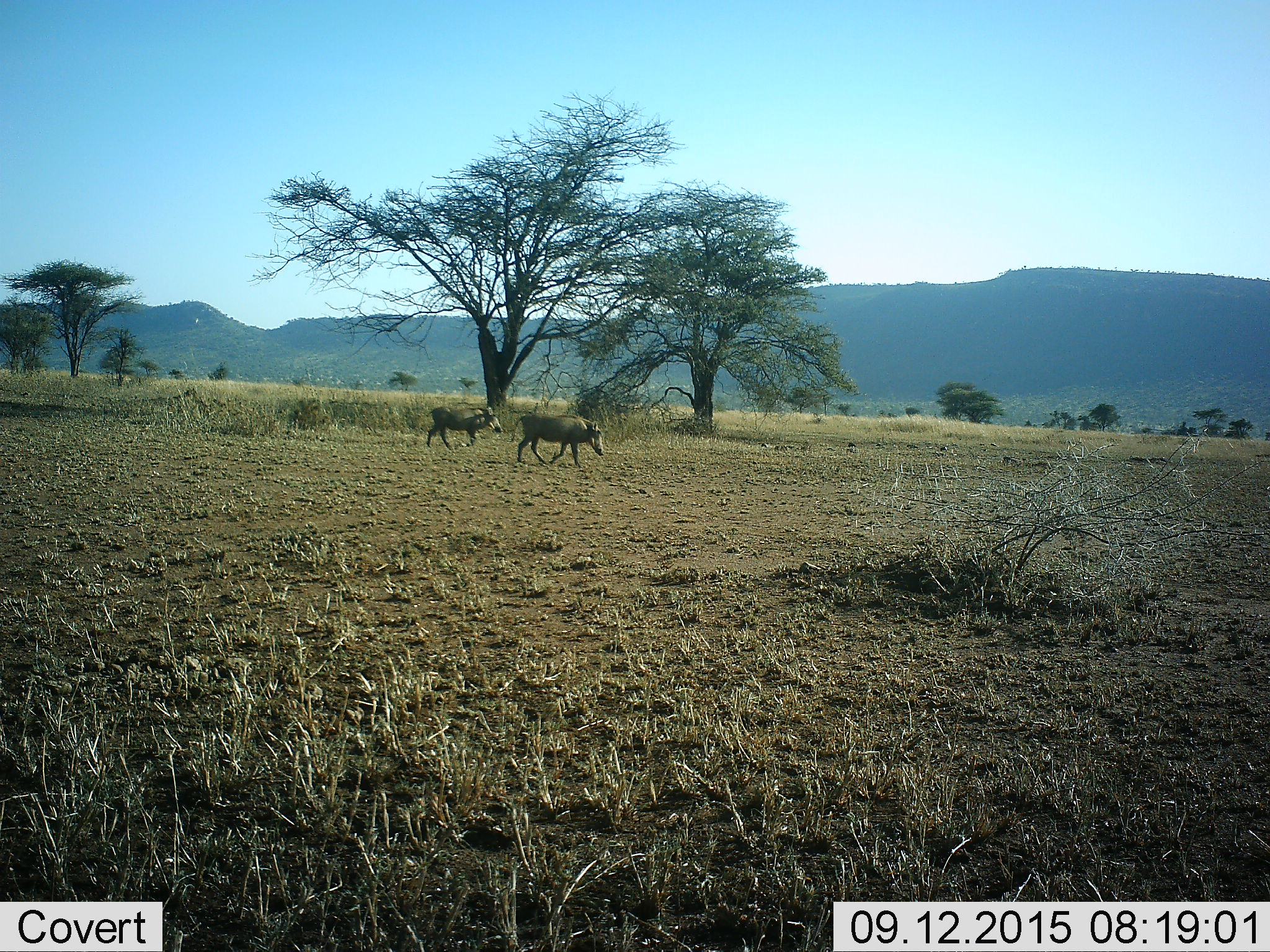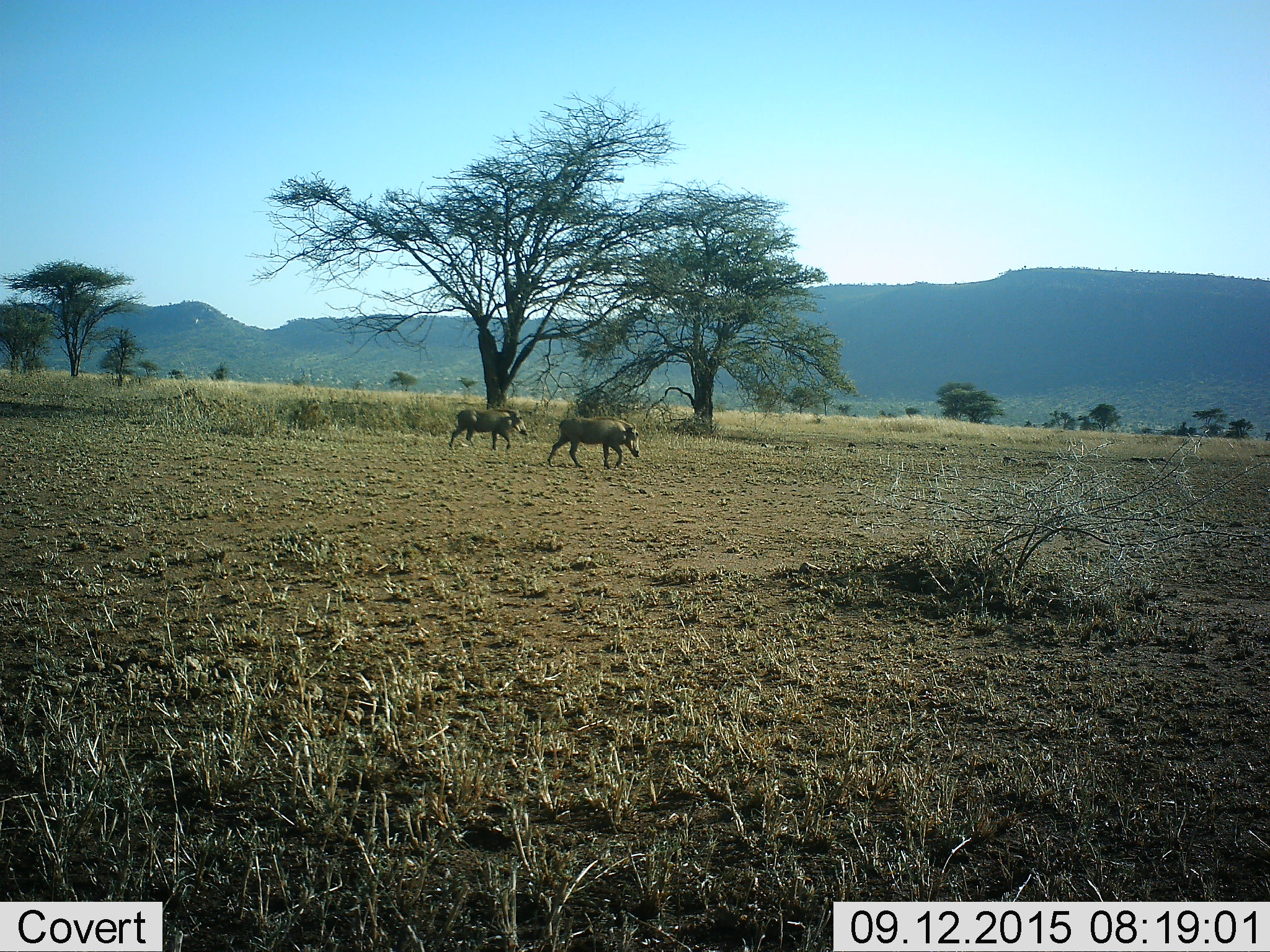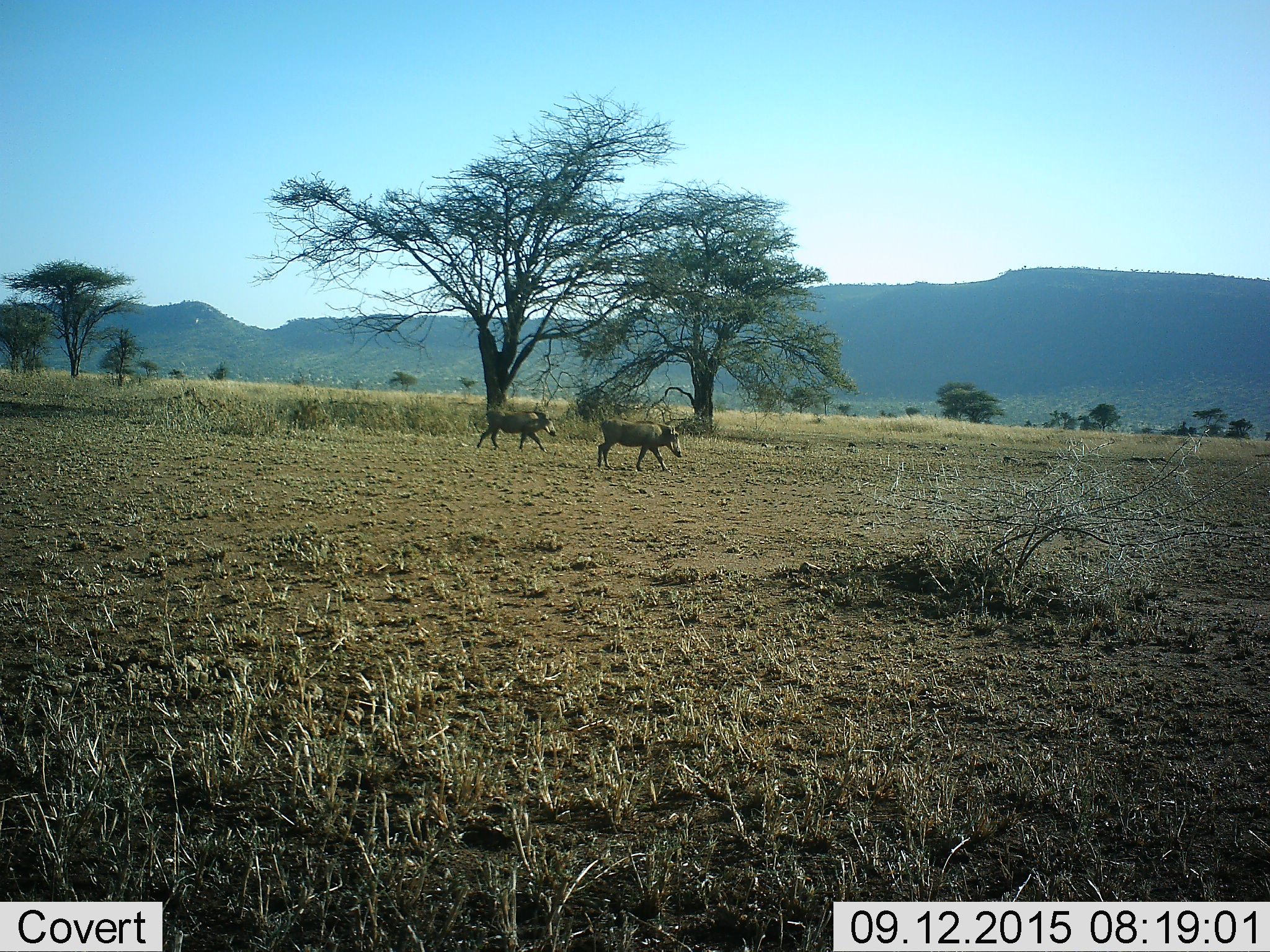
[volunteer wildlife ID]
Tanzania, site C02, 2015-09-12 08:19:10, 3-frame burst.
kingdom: Animalia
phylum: Chordata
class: Mammalia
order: Artiodactyla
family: Suidae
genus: Phacochoerus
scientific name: Phacochoerus africanus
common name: warthog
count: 2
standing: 0%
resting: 0%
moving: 100%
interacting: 0%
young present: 0%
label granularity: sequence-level